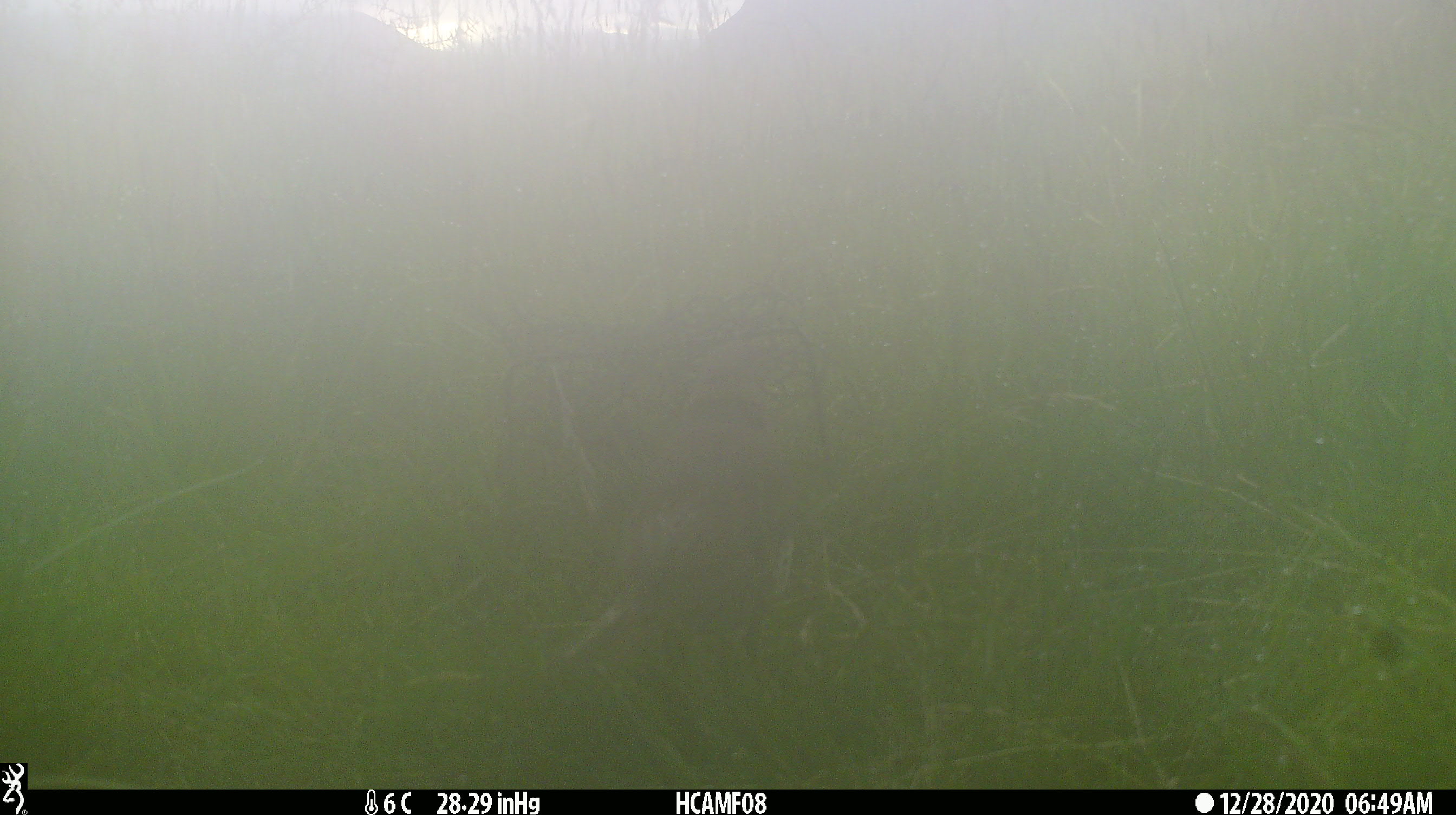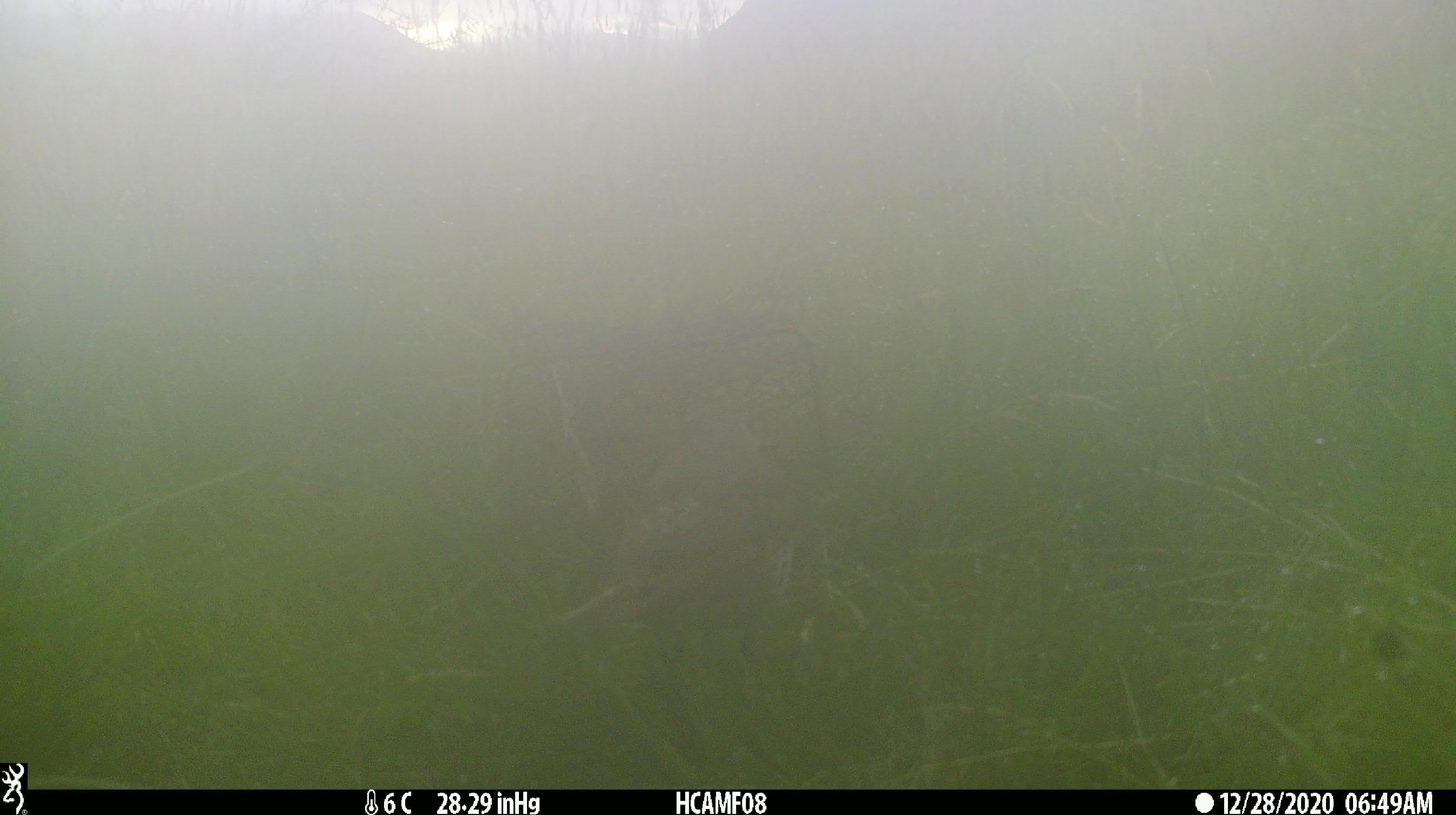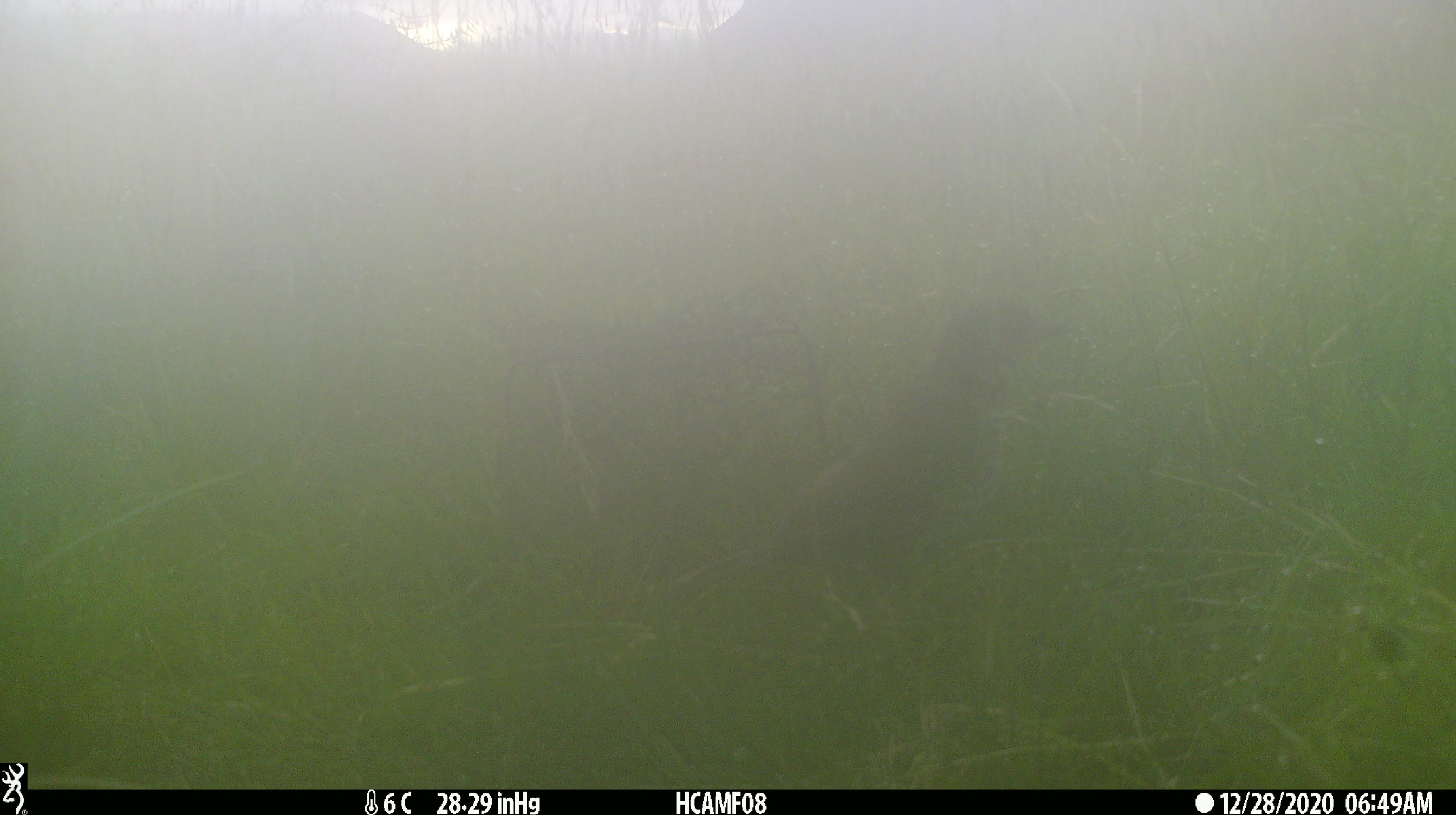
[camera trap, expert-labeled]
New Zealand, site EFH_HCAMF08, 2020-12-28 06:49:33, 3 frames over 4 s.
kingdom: Animalia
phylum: Chordata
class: Aves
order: Passeriformes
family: Turdidae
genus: Turdus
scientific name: Turdus philomelos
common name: song thrush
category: thrush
Thrush (song thrush) (Turdus philomelos).